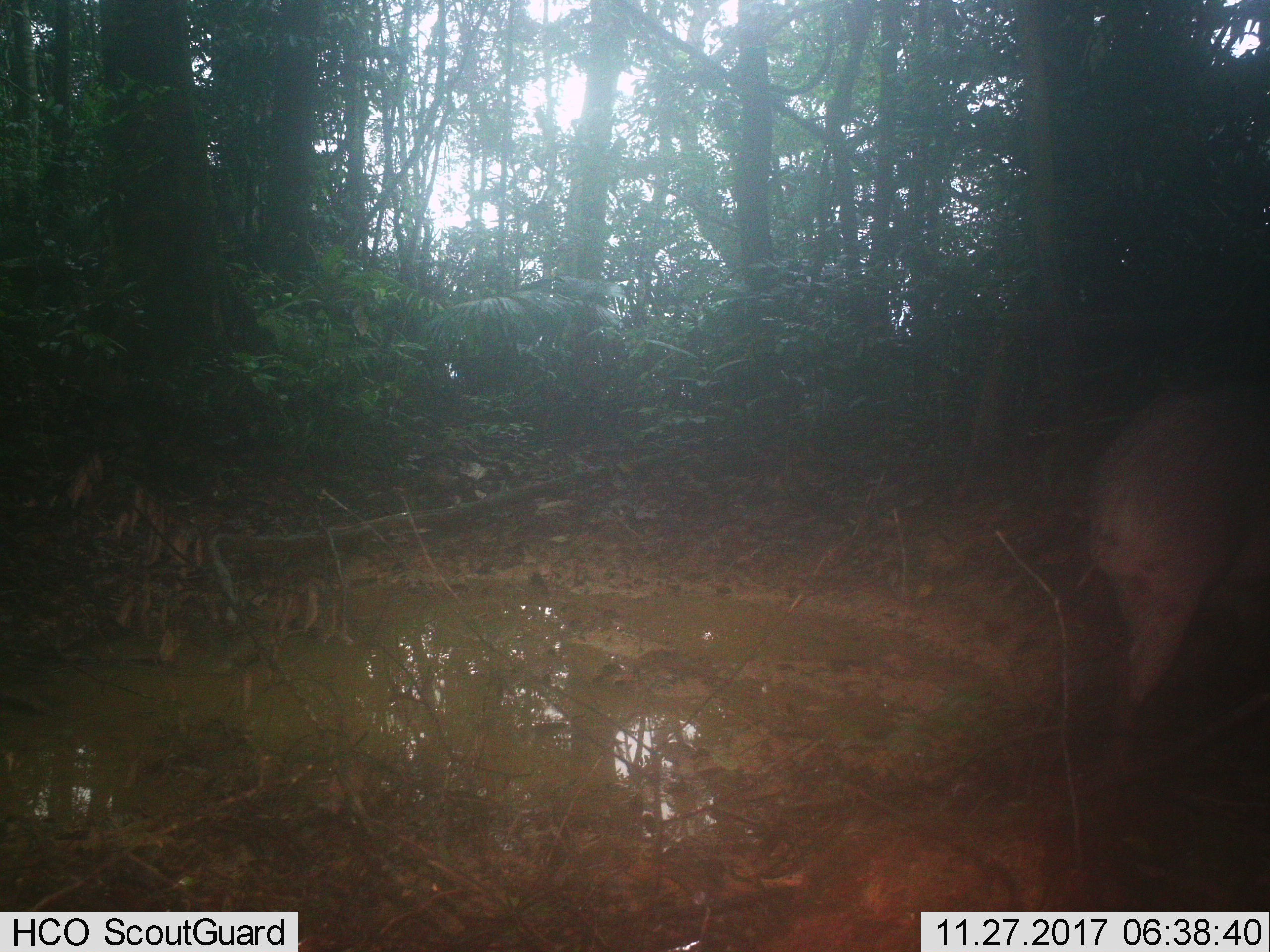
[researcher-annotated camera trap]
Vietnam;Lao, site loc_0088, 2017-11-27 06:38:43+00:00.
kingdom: Animalia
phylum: Chordata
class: Mammalia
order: Artiodactyla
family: Suidae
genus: Sus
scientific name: Sus scrofa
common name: eurasian wild pig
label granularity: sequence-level